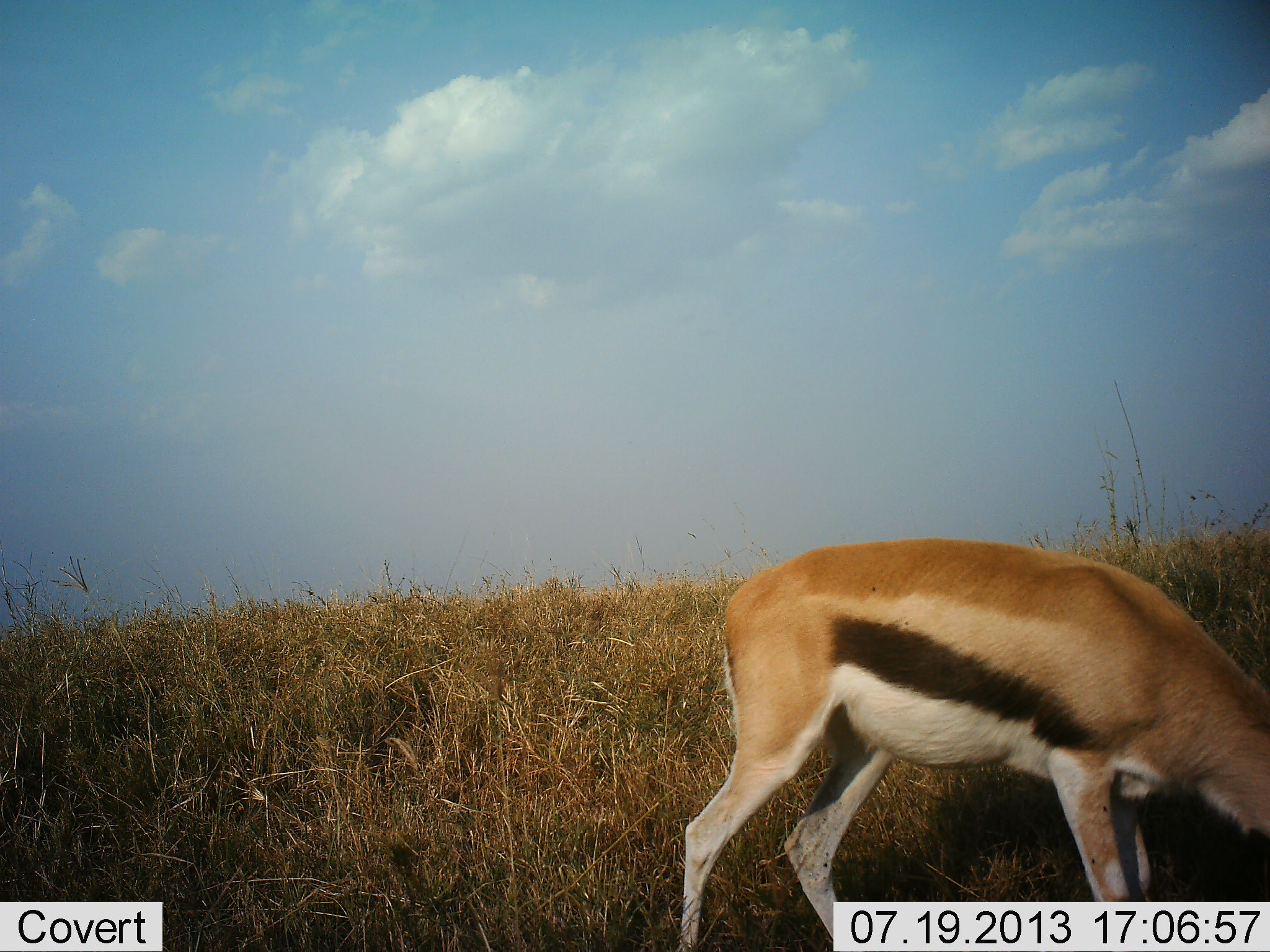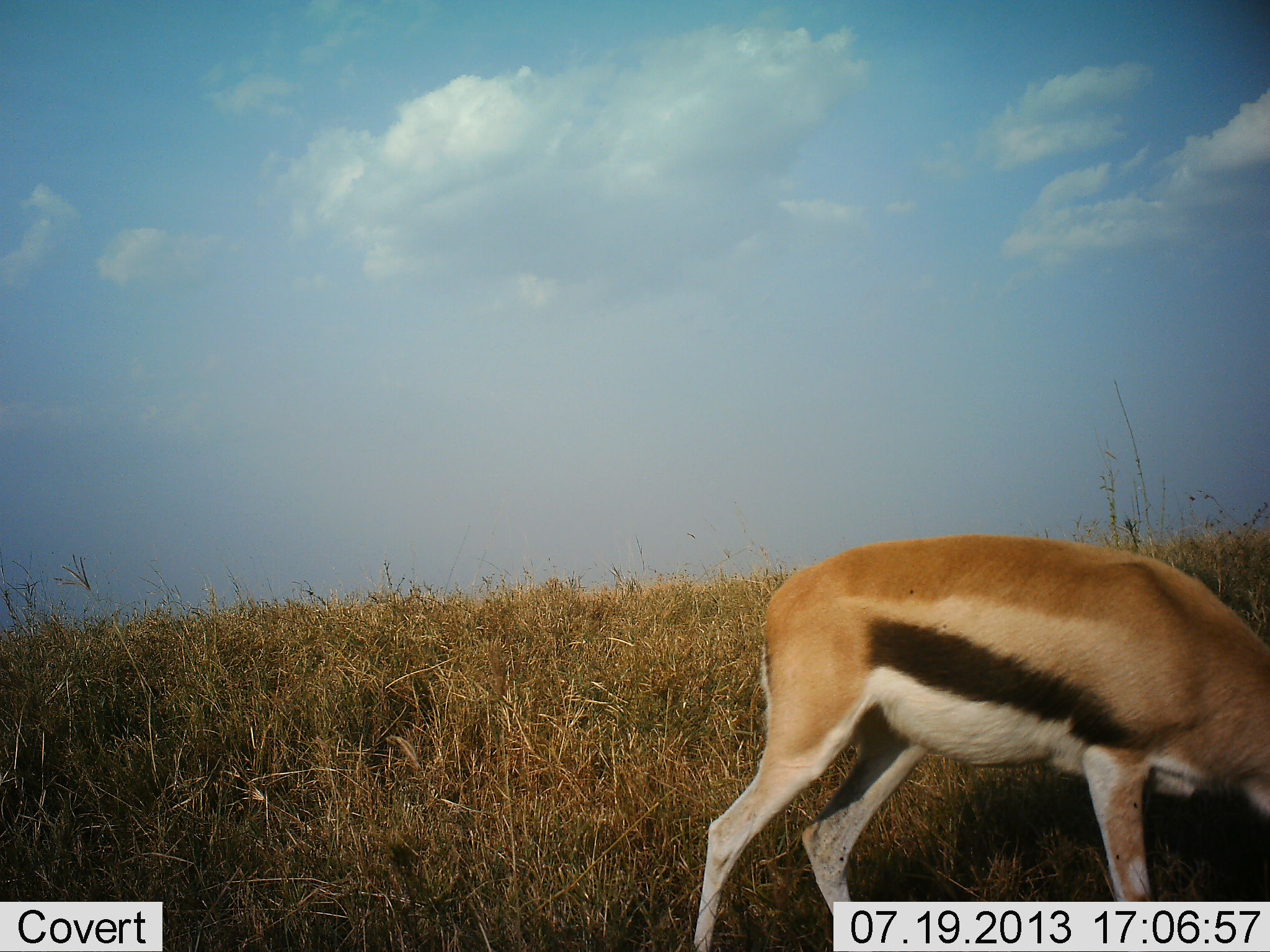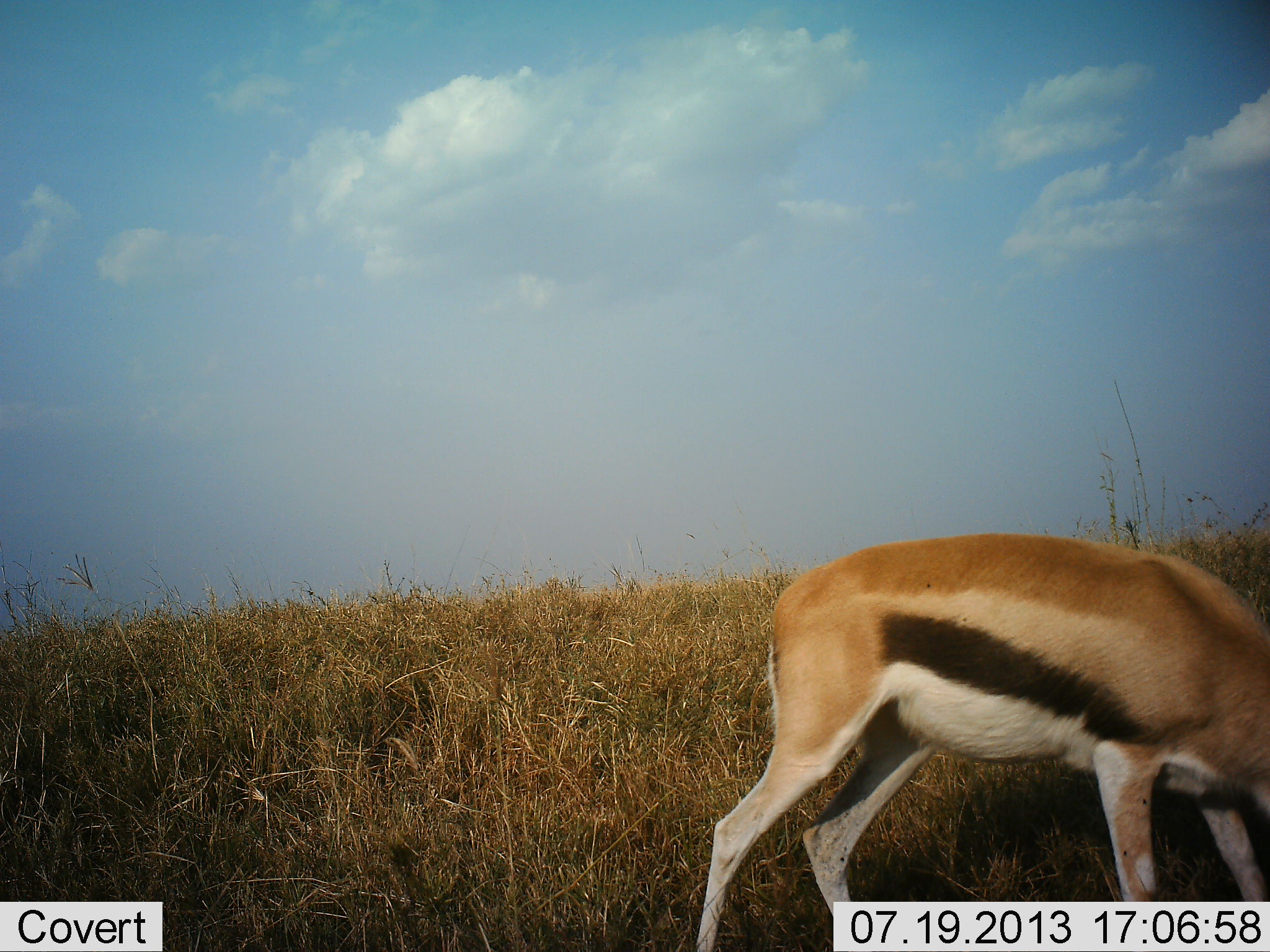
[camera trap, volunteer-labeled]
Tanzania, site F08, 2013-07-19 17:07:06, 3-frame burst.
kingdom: Animalia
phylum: Chordata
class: Mammalia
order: Artiodactyla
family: Bovidae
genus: Eudorcas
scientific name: Eudorcas thomsonii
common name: thomson's gazelle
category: gazellethomsons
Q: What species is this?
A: Gazellethomsons (thomson's gazelle) (Eudorcas thomsonii).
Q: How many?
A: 1.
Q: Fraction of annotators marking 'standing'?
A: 14%.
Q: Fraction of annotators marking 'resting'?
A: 0%.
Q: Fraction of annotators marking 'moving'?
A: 7%.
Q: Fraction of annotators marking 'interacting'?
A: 0%.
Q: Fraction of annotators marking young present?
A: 0%.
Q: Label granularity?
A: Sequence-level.